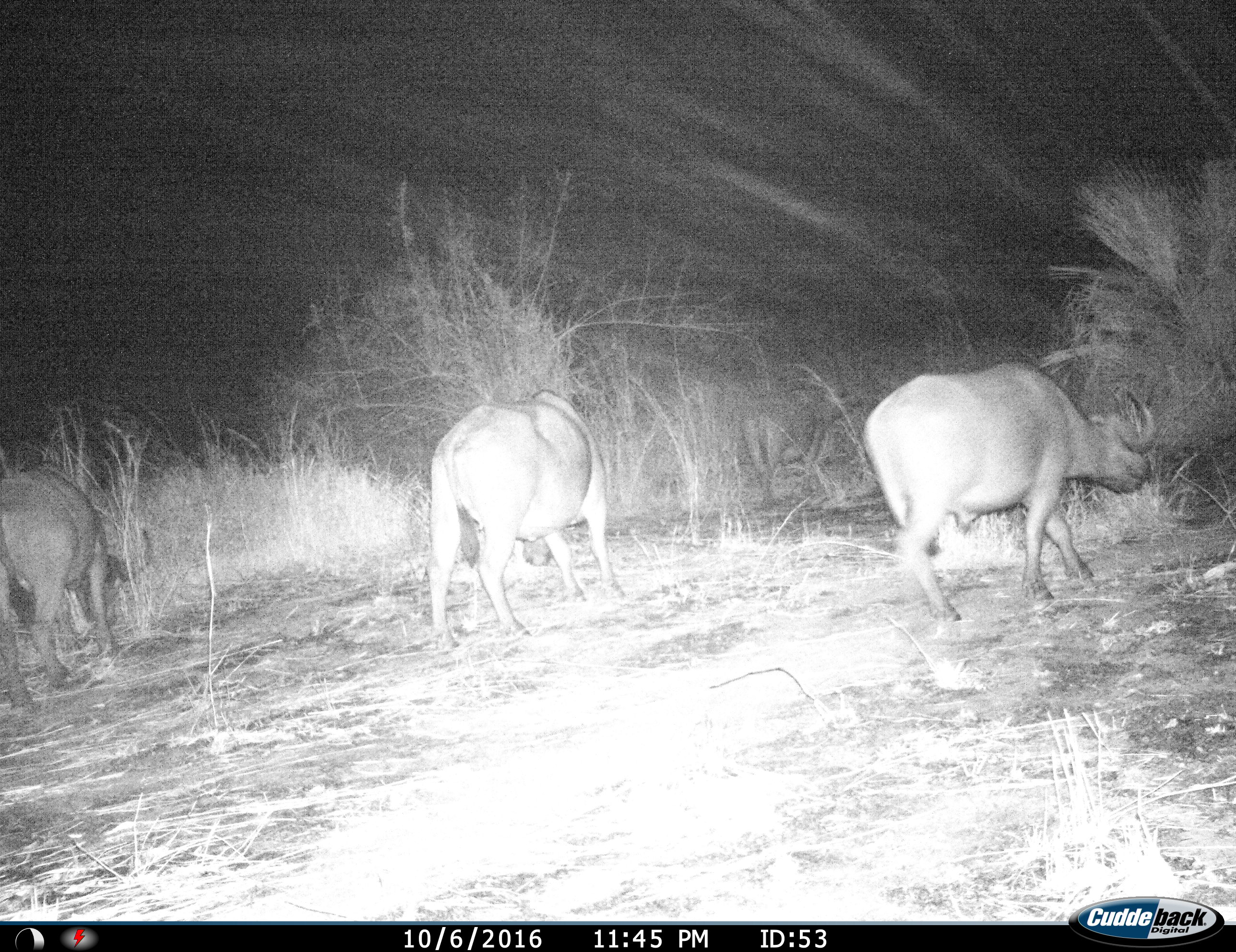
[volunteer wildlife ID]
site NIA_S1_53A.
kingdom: Animalia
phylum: Chordata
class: Mammalia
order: Artiodactyla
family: Bovidae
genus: Syncerus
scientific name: Syncerus caffer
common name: african buffalo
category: buffalo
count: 3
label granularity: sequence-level